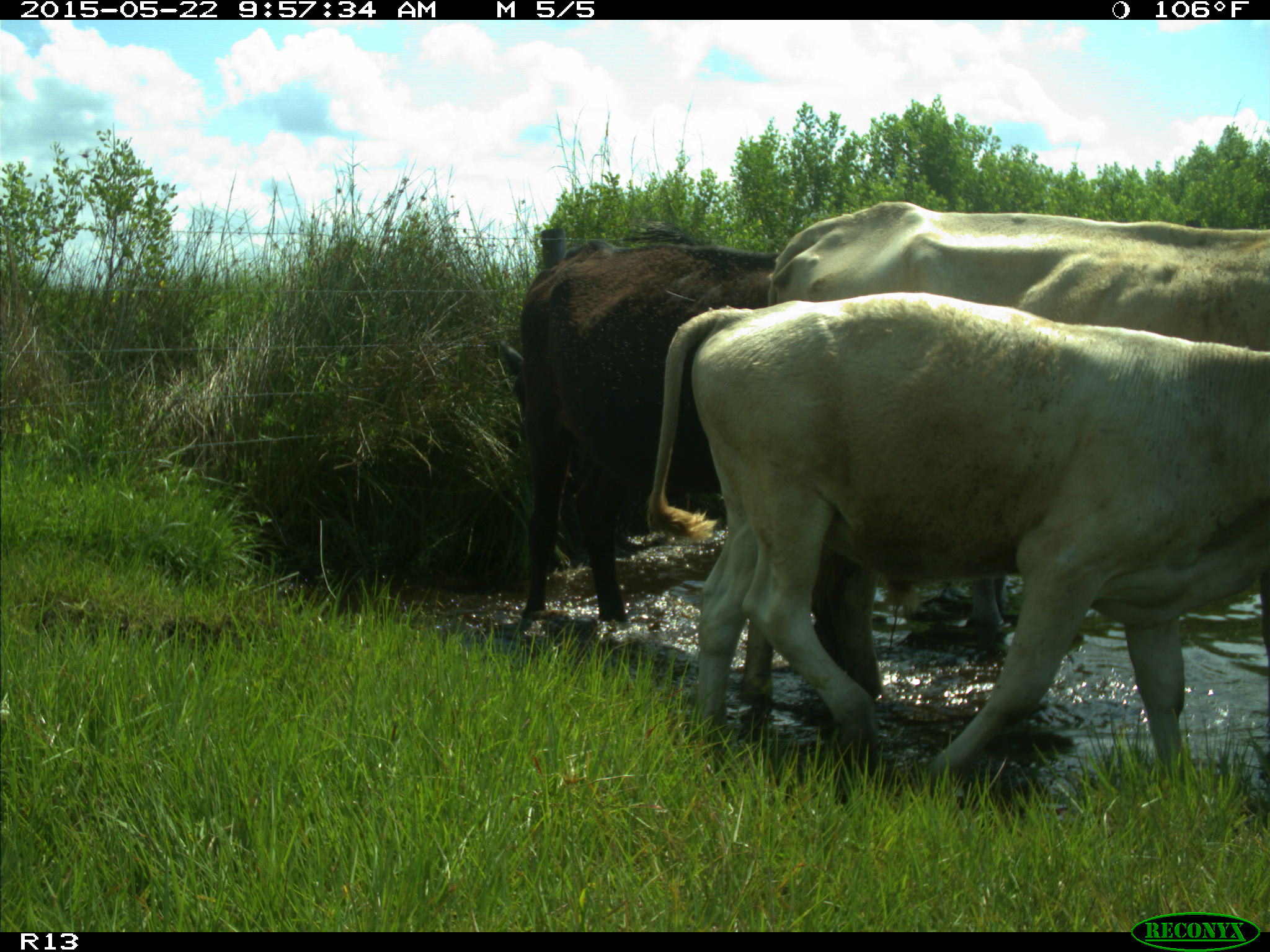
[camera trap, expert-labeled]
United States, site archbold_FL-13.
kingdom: Animalia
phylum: Chordata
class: Mammalia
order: Artiodactyla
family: Bovidae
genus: Bos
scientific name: Bos taurus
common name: domestic cow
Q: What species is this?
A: Bos taurus (domestic cow).